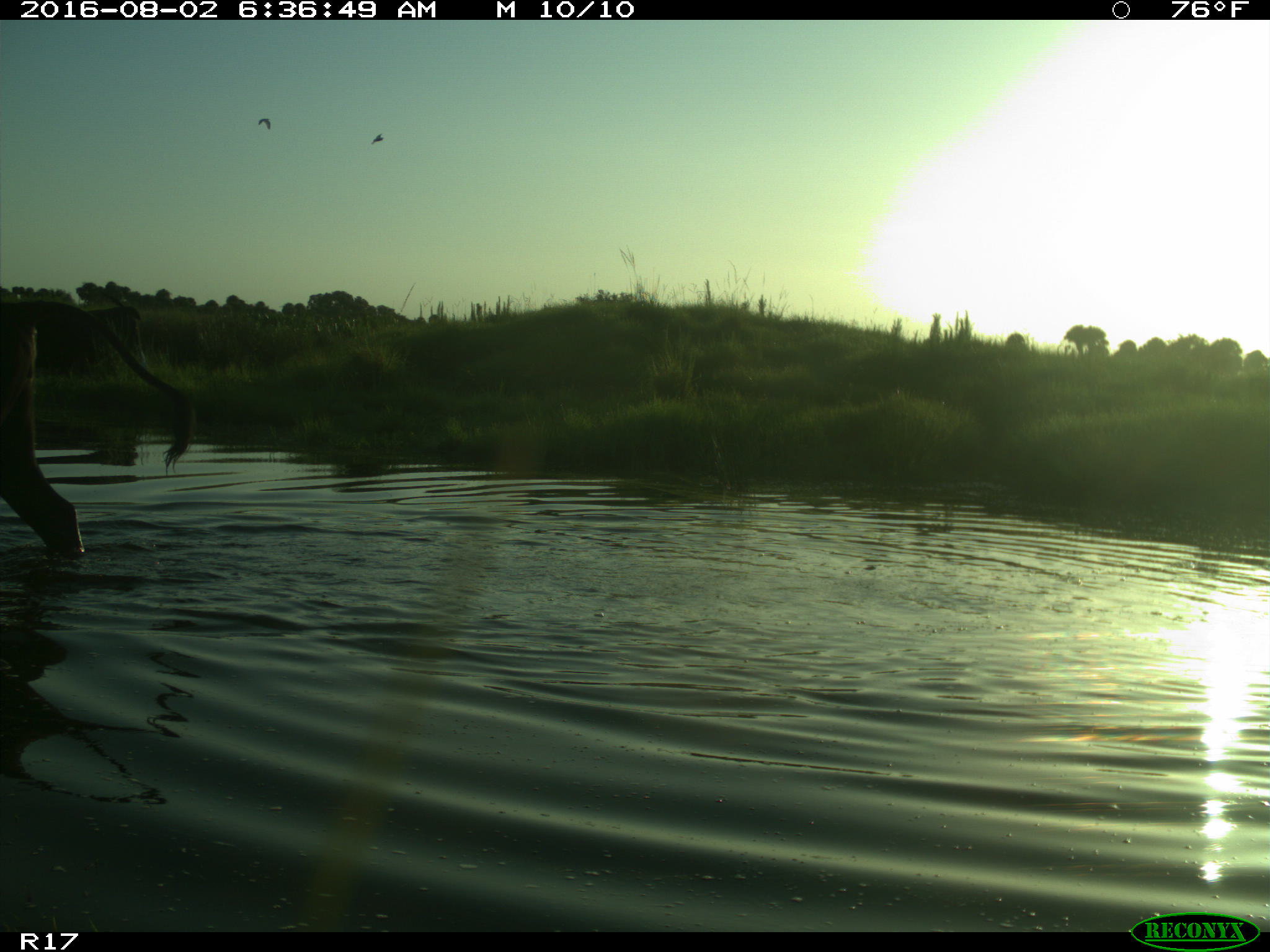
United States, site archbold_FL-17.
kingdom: Animalia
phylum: Chordata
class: Mammalia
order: Artiodactyla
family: Bovidae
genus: Bos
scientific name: Bos taurus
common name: domestic cow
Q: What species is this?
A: Bos taurus (domestic cow).